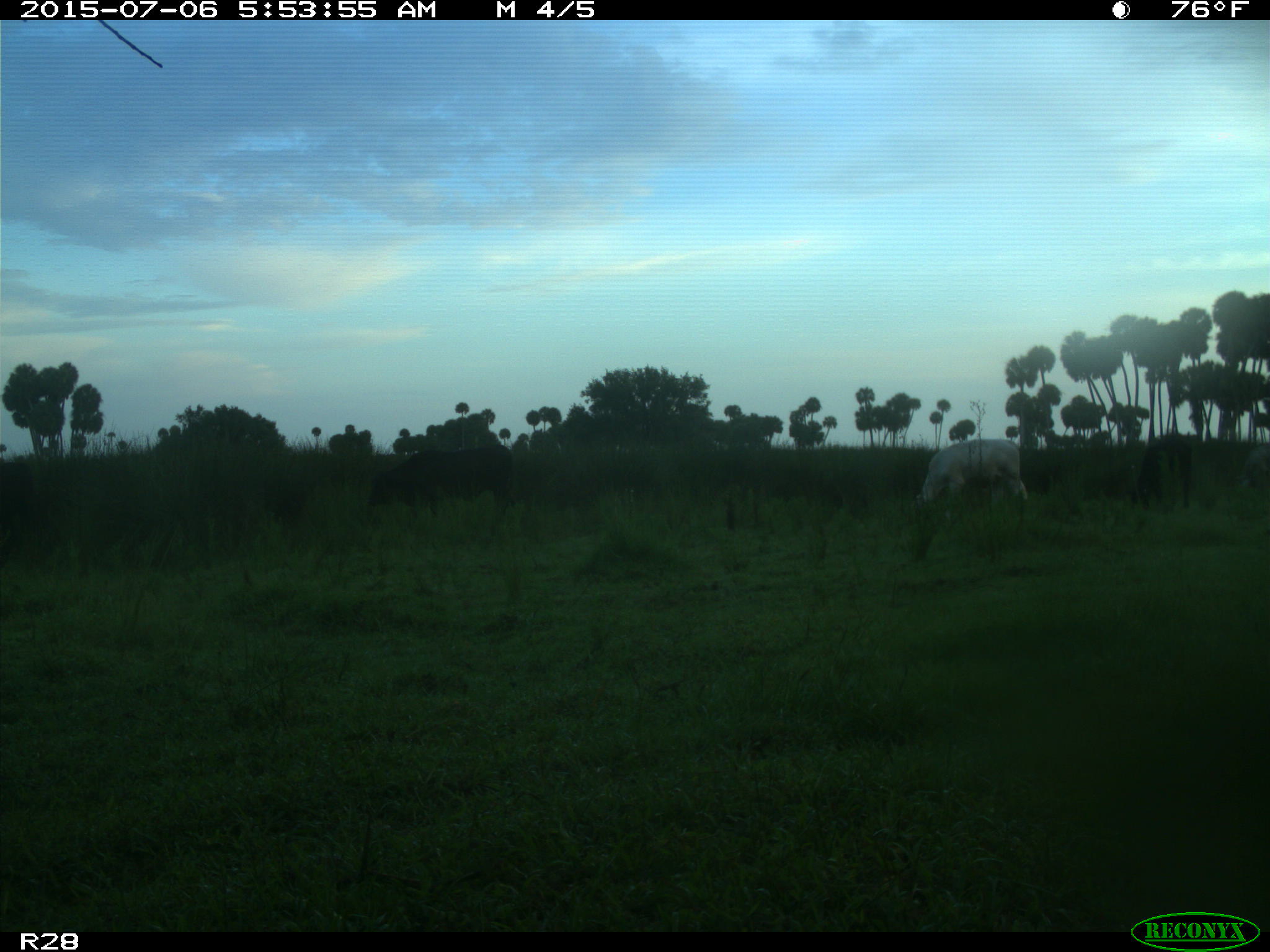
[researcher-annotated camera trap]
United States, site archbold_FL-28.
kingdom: Animalia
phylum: Chordata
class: Mammalia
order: Artiodactyla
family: Bovidae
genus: Bos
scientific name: Bos taurus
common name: domestic cow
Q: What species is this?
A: Bos taurus (domestic cow).